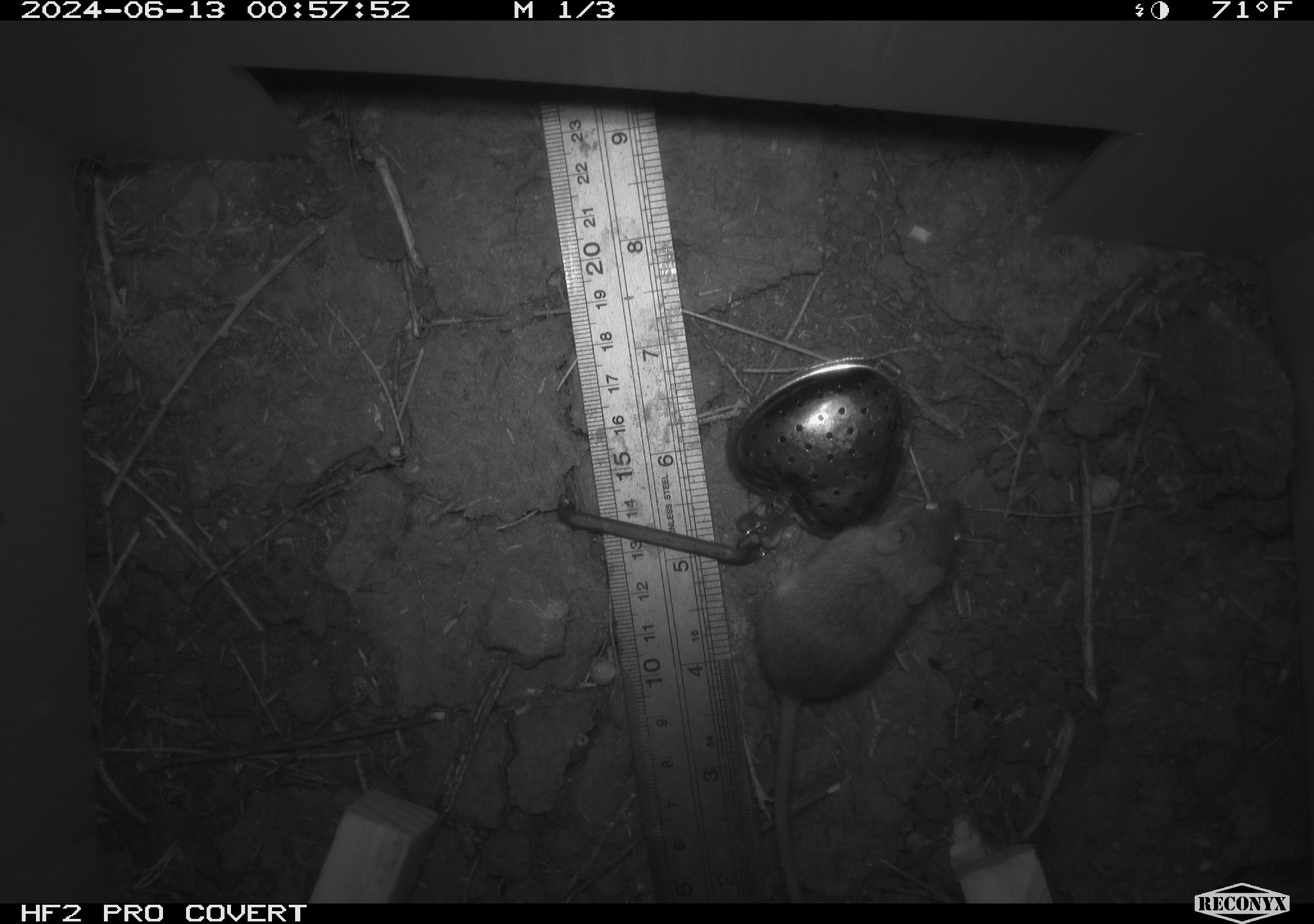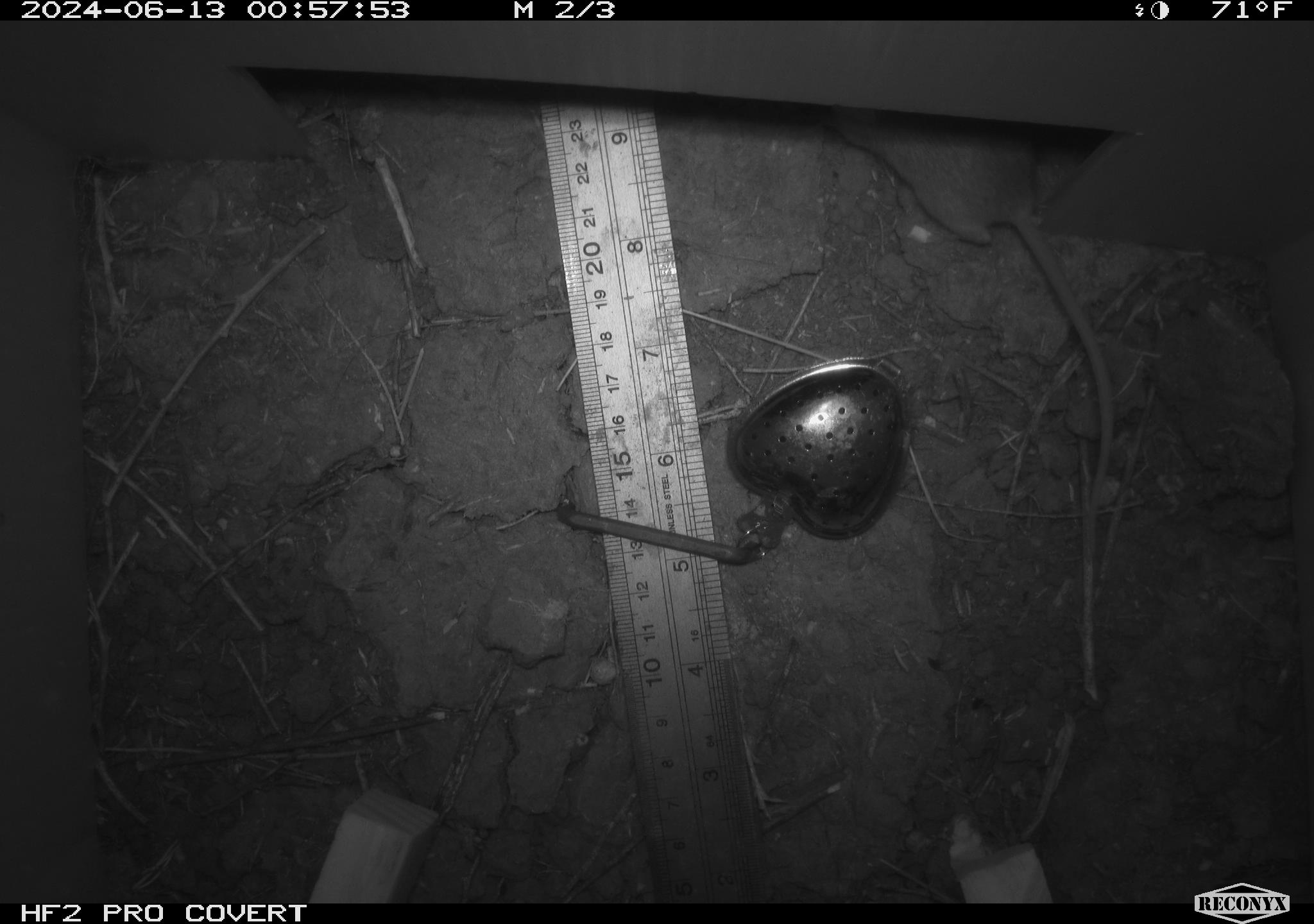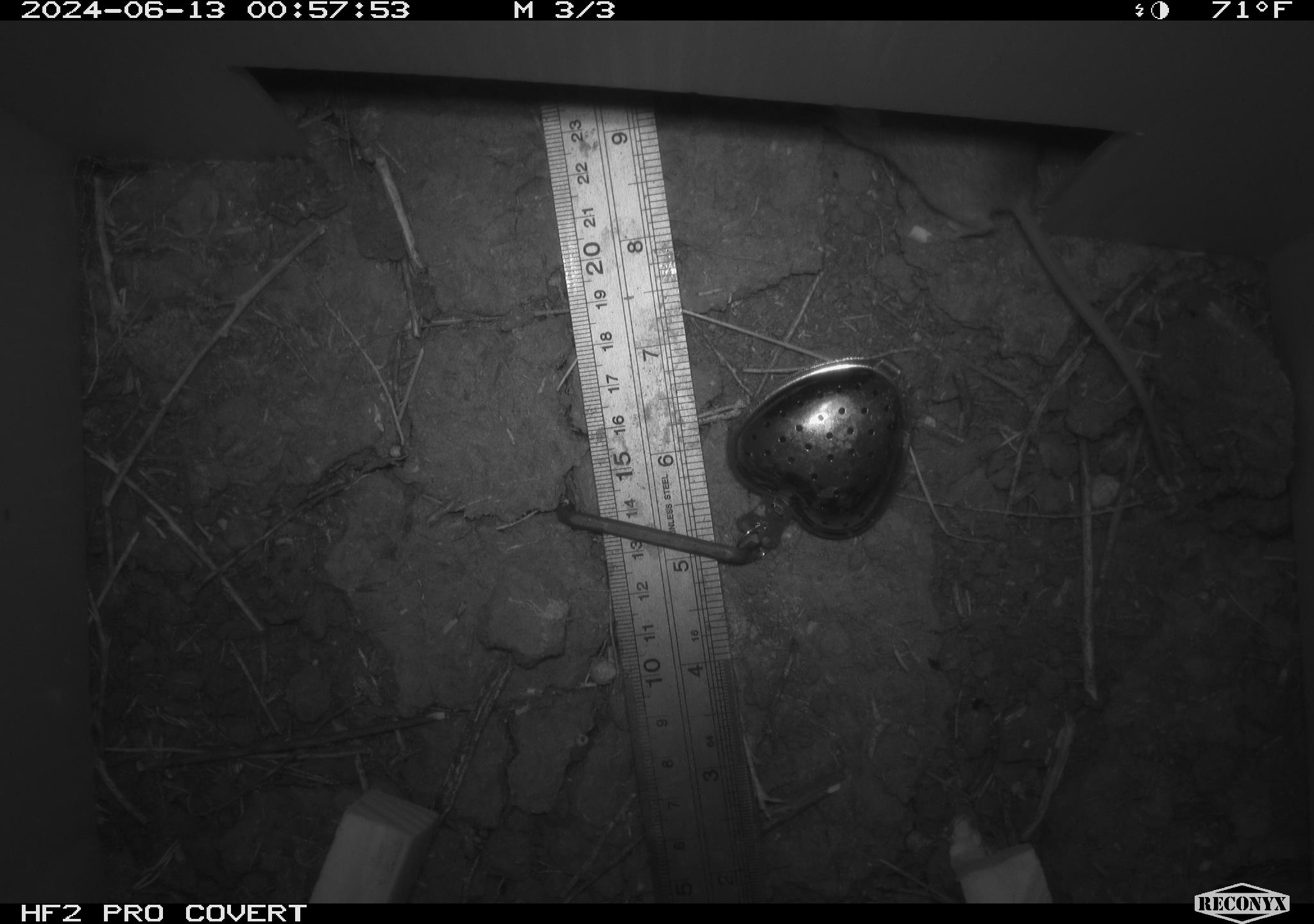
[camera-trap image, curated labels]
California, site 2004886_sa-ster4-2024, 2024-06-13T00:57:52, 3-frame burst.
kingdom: Animalia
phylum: Chordata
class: Mammalia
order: Rodentia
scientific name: Rodentia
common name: mouse species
Mouse species (Rodentia).